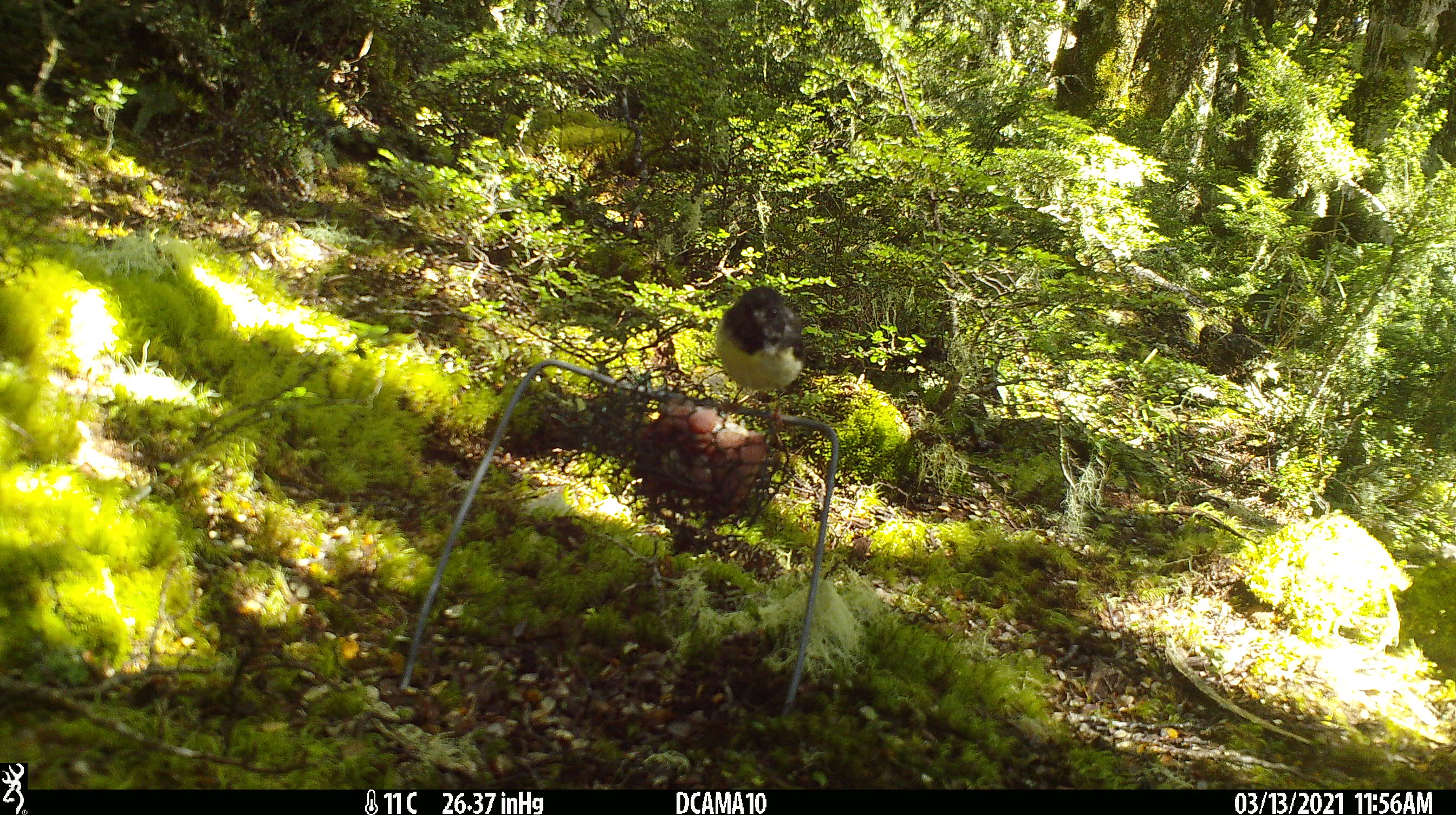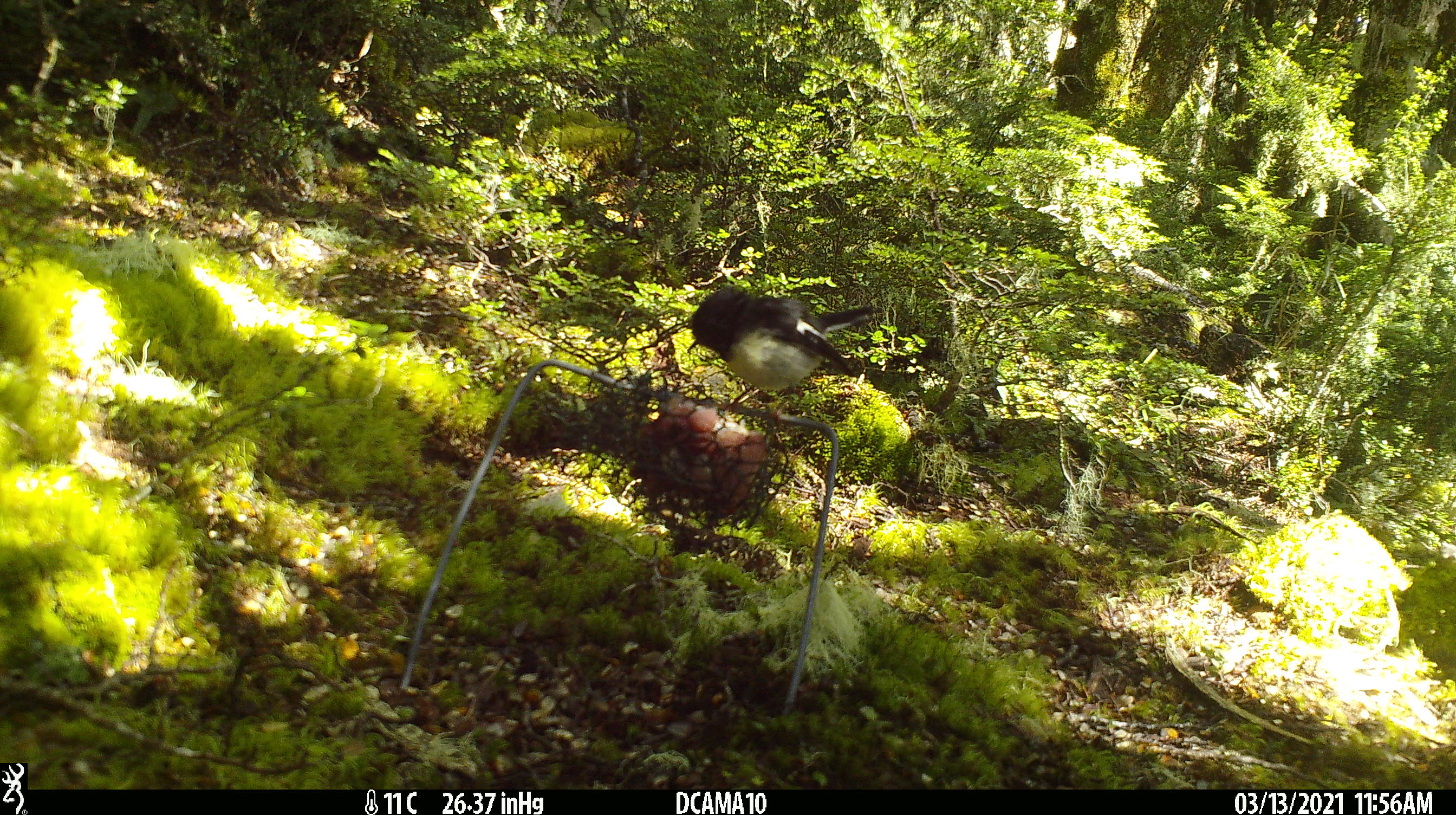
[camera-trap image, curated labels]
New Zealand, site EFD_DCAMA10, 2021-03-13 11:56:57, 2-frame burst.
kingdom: Animalia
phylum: Chordata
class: Aves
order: Passeriformes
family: Petroicidae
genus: Petroica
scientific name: Petroica macrocephala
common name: tomtit